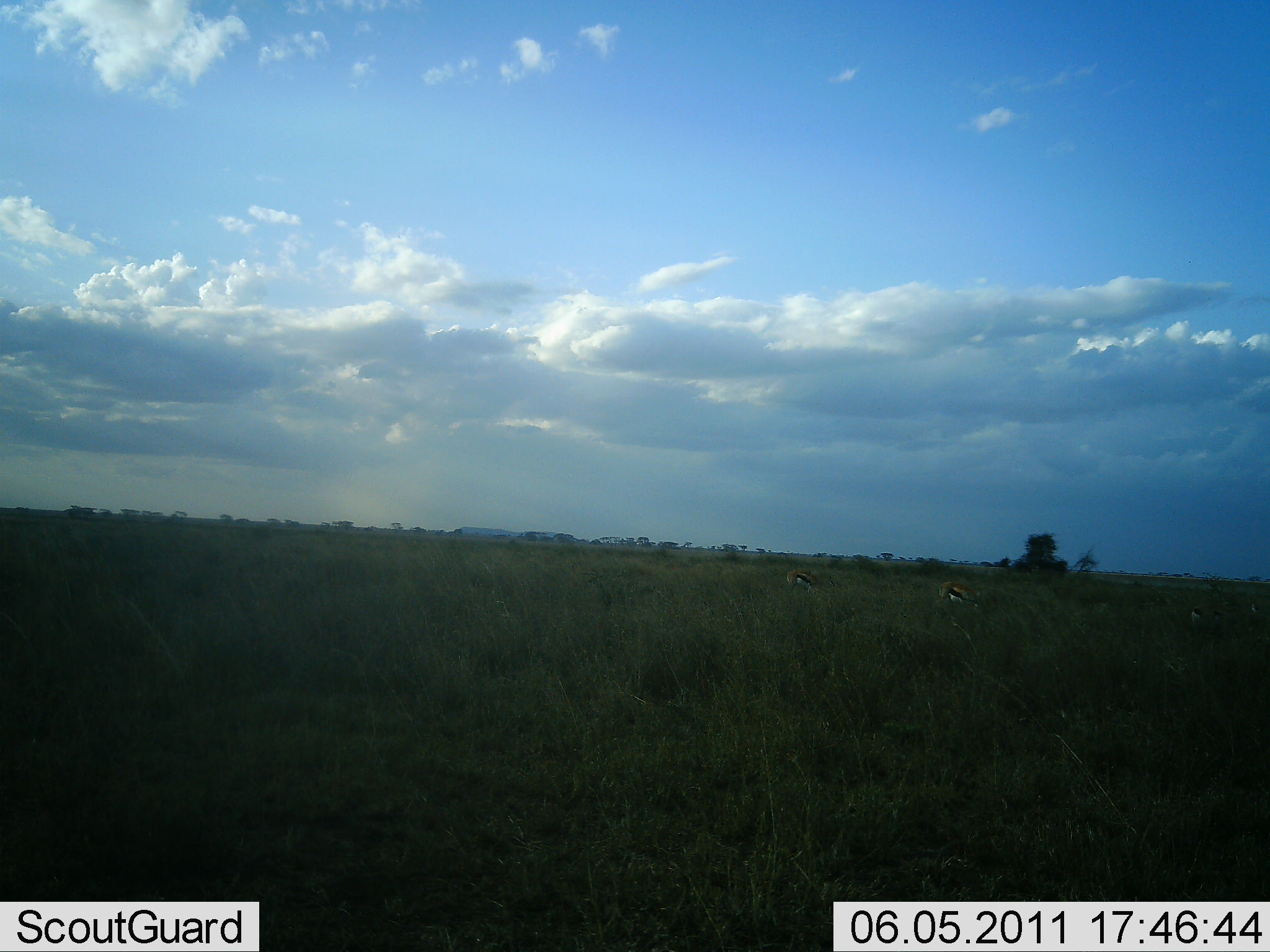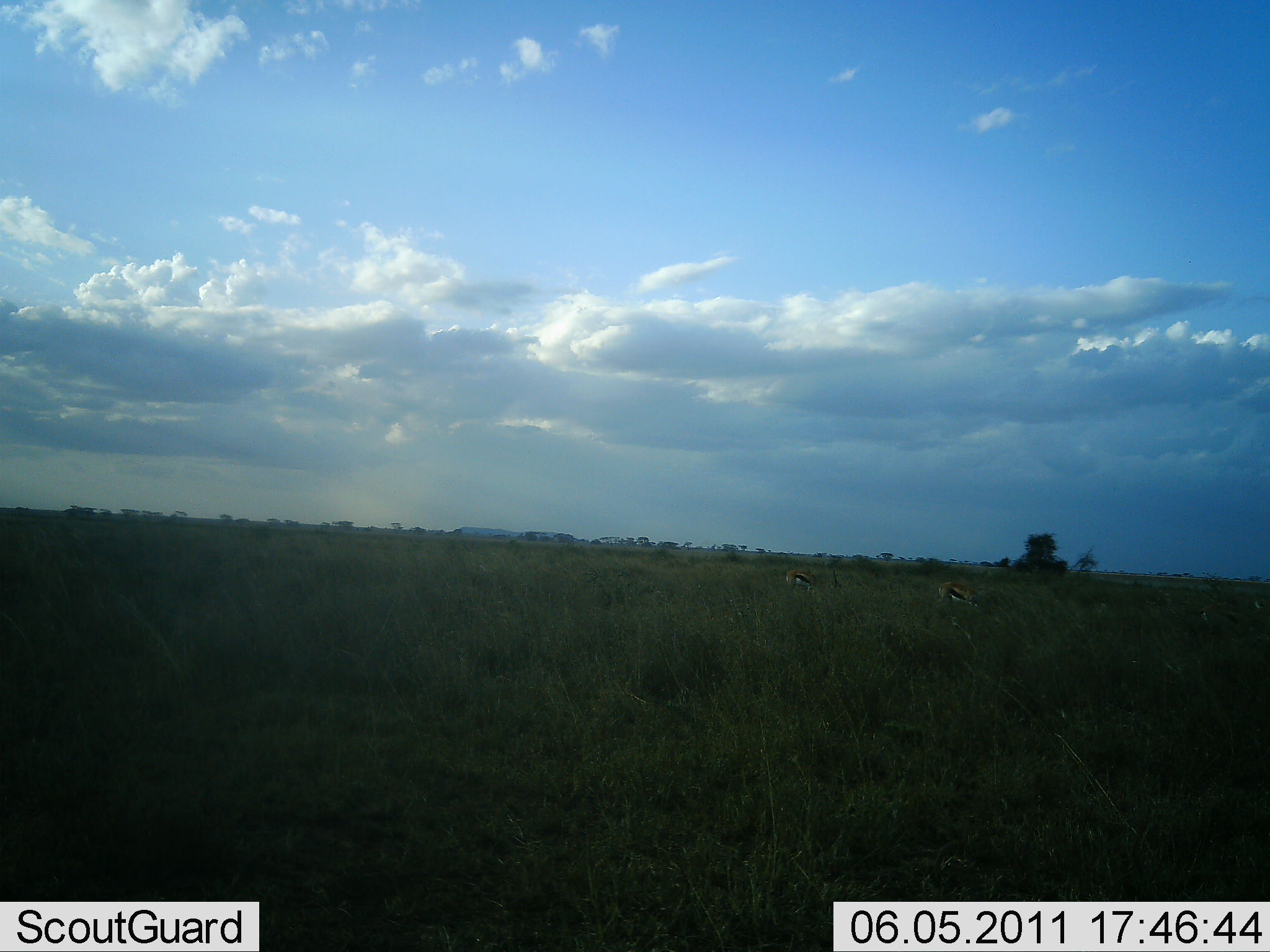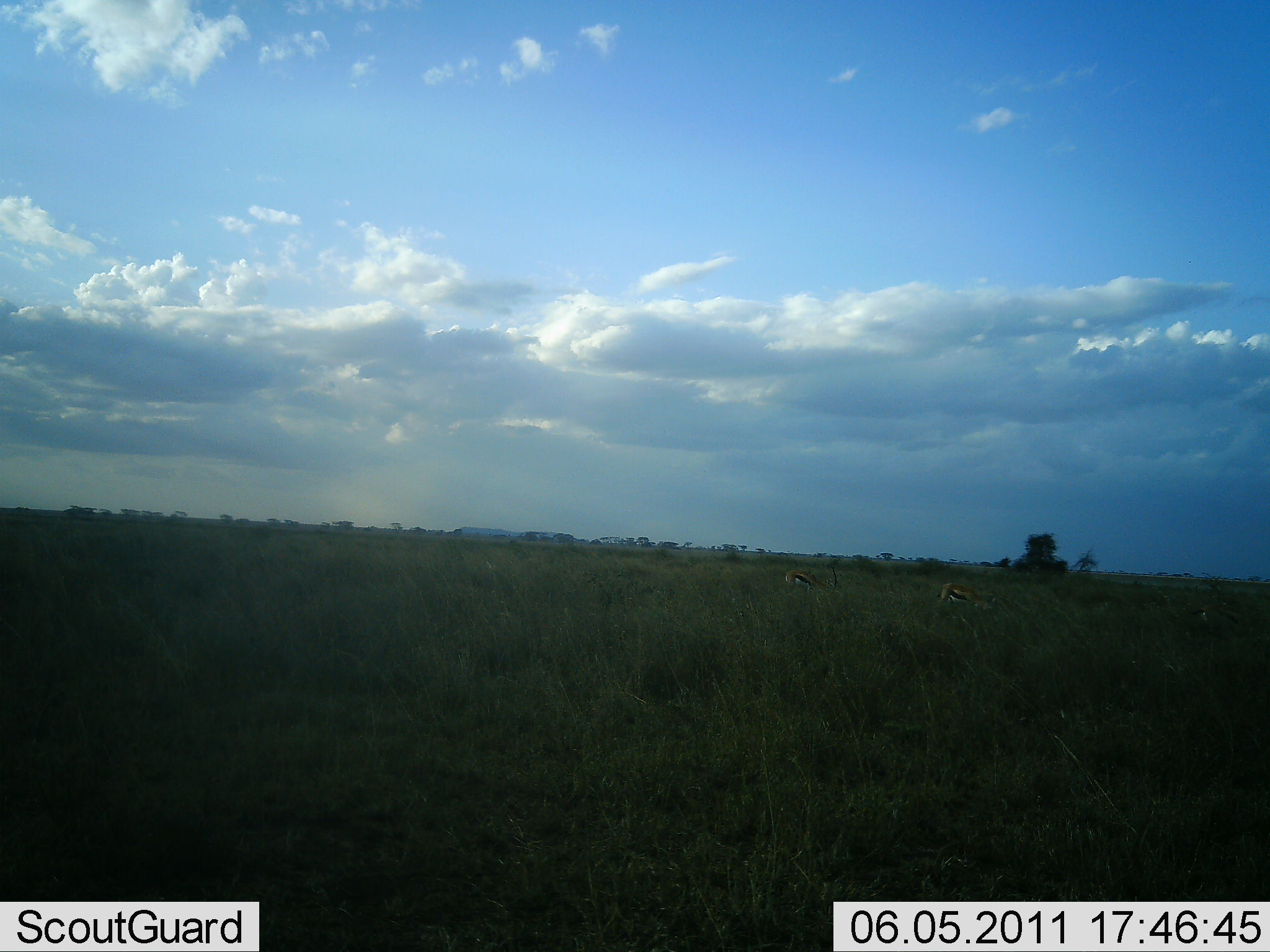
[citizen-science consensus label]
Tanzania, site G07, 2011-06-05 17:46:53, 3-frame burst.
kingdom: Animalia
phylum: Chordata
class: Mammalia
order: Artiodactyla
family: Bovidae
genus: Eudorcas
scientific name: Eudorcas thomsonii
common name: thomson's gazelle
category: gazellethomsons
Gazellethomsons (thomson's gazelle) (Eudorcas thomsonii), count 2. Behavior (volunteer vote fractions): standing 30%, resting 0%, moving 0%, interacting 0%. Young present (vote fraction): 0%. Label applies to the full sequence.